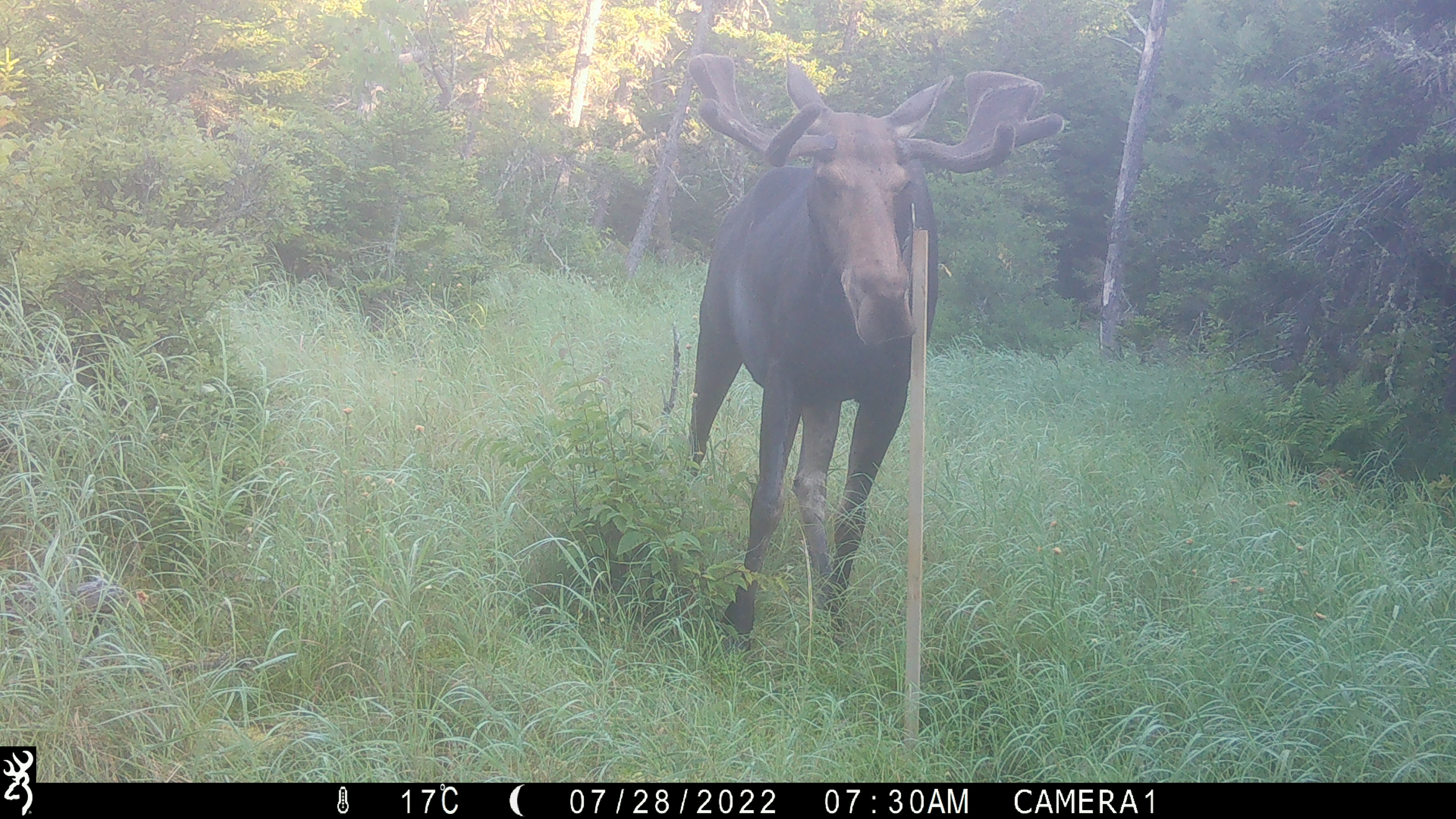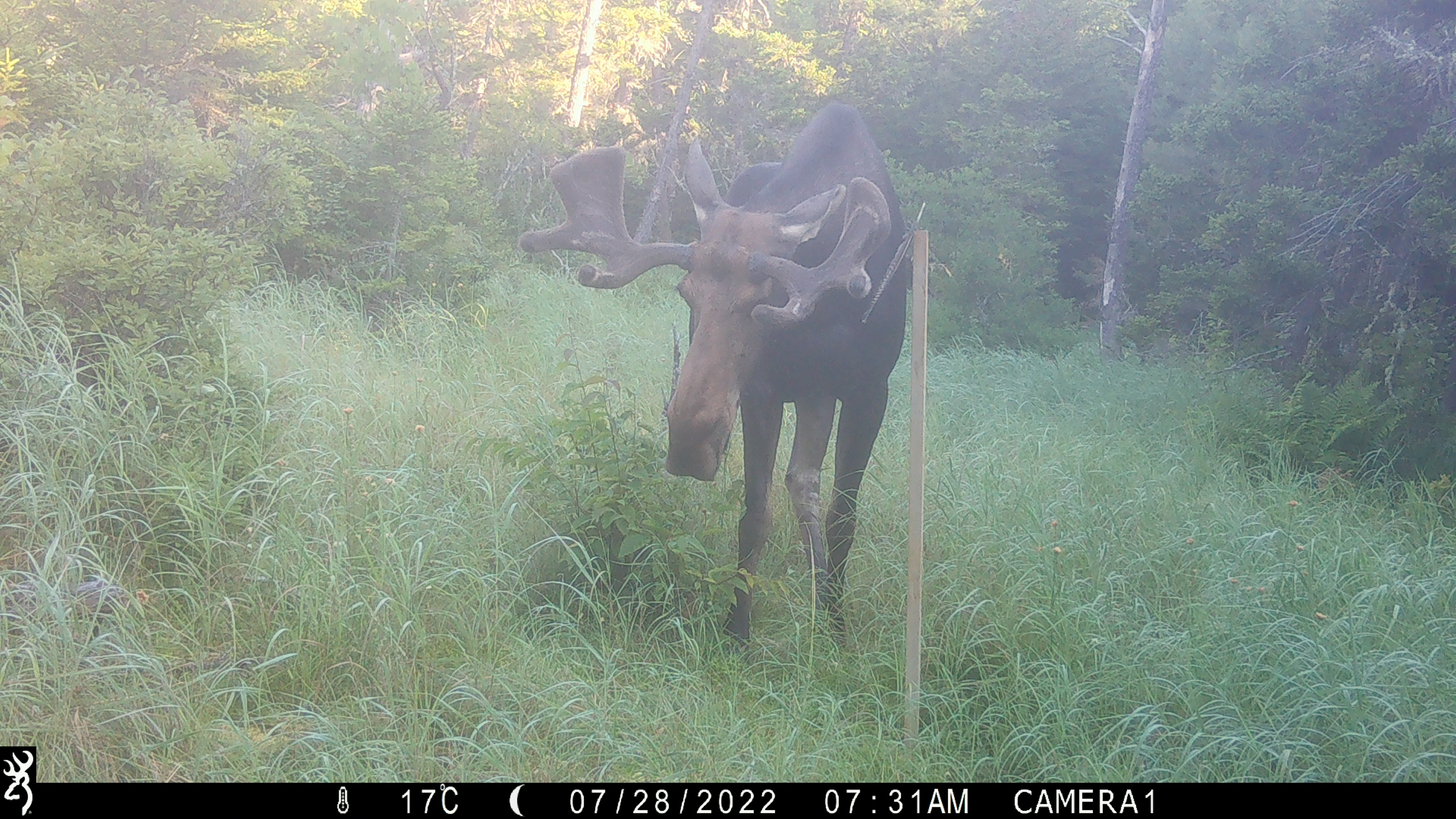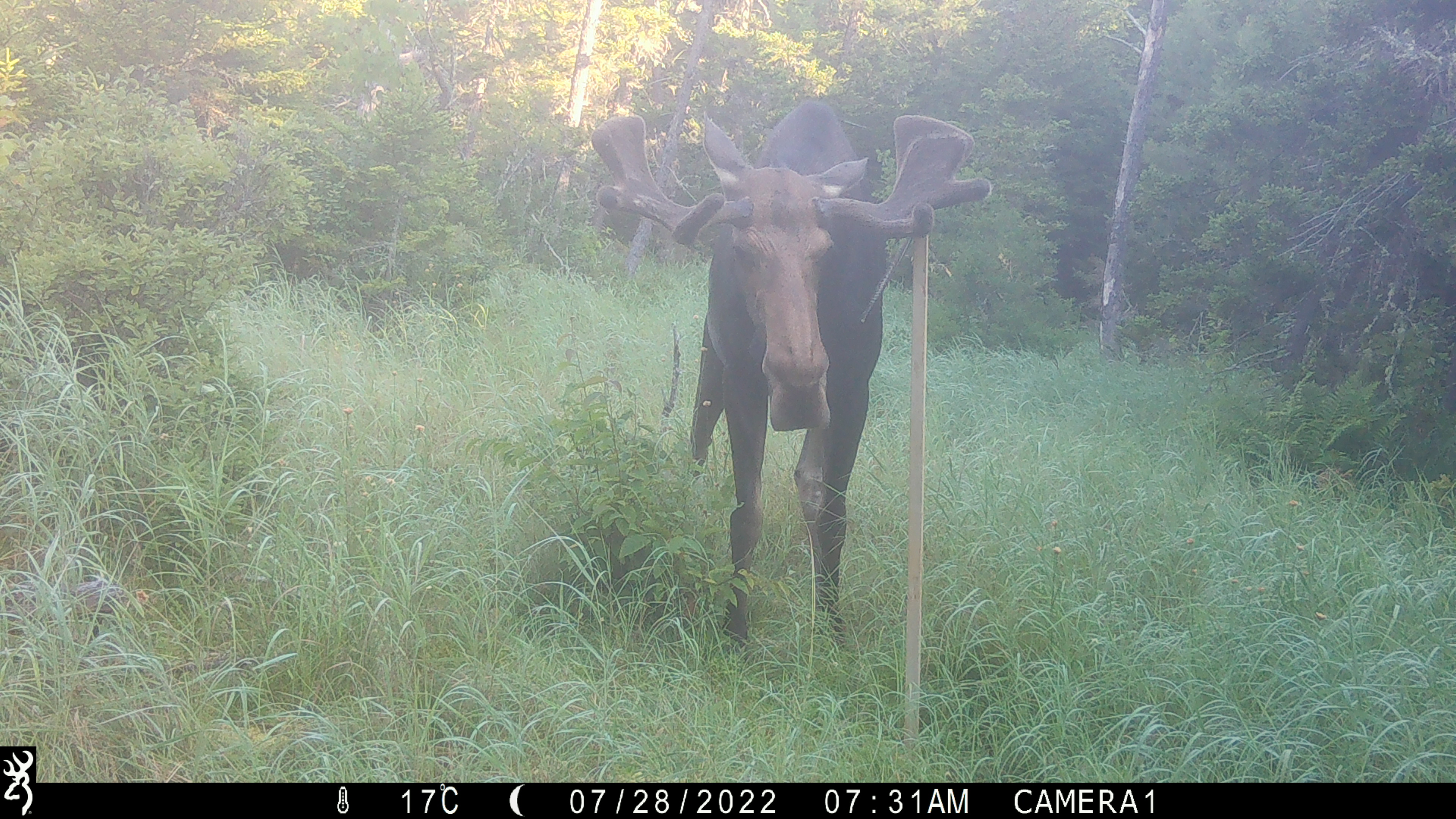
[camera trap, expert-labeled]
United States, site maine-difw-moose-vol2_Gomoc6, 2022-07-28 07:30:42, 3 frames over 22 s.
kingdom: Animalia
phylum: Chordata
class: Mammalia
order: Artiodactyla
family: Cervidae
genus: Alces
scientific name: Alces alces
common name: moose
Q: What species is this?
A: Moose (Alces alces).